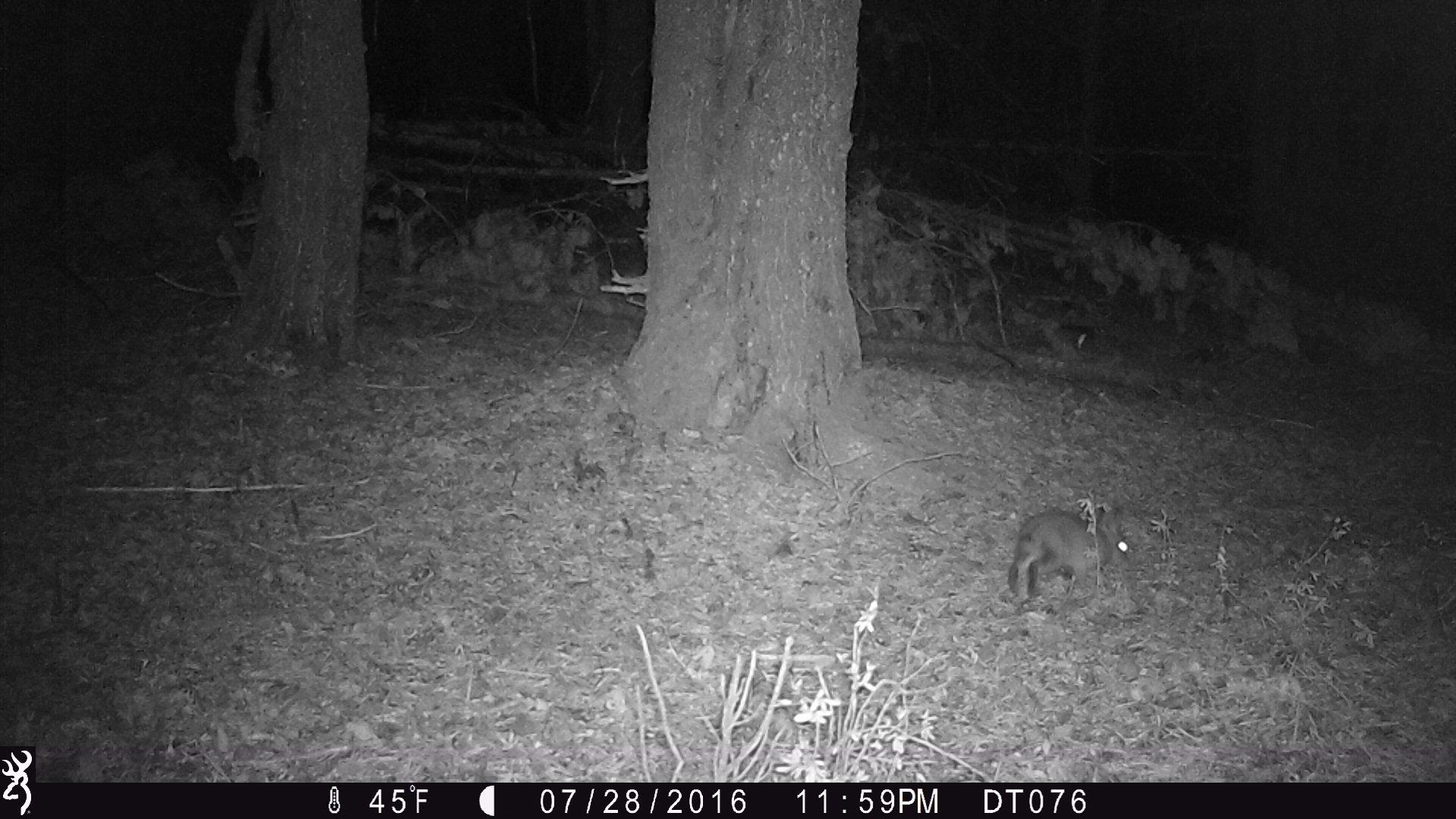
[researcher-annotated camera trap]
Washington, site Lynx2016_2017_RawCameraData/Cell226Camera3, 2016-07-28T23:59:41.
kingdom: Animalia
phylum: Chordata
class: Mammalia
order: Lagomorpha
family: Leporidae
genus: Lepus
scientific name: Lepus americanus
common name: snowshoe hare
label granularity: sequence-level